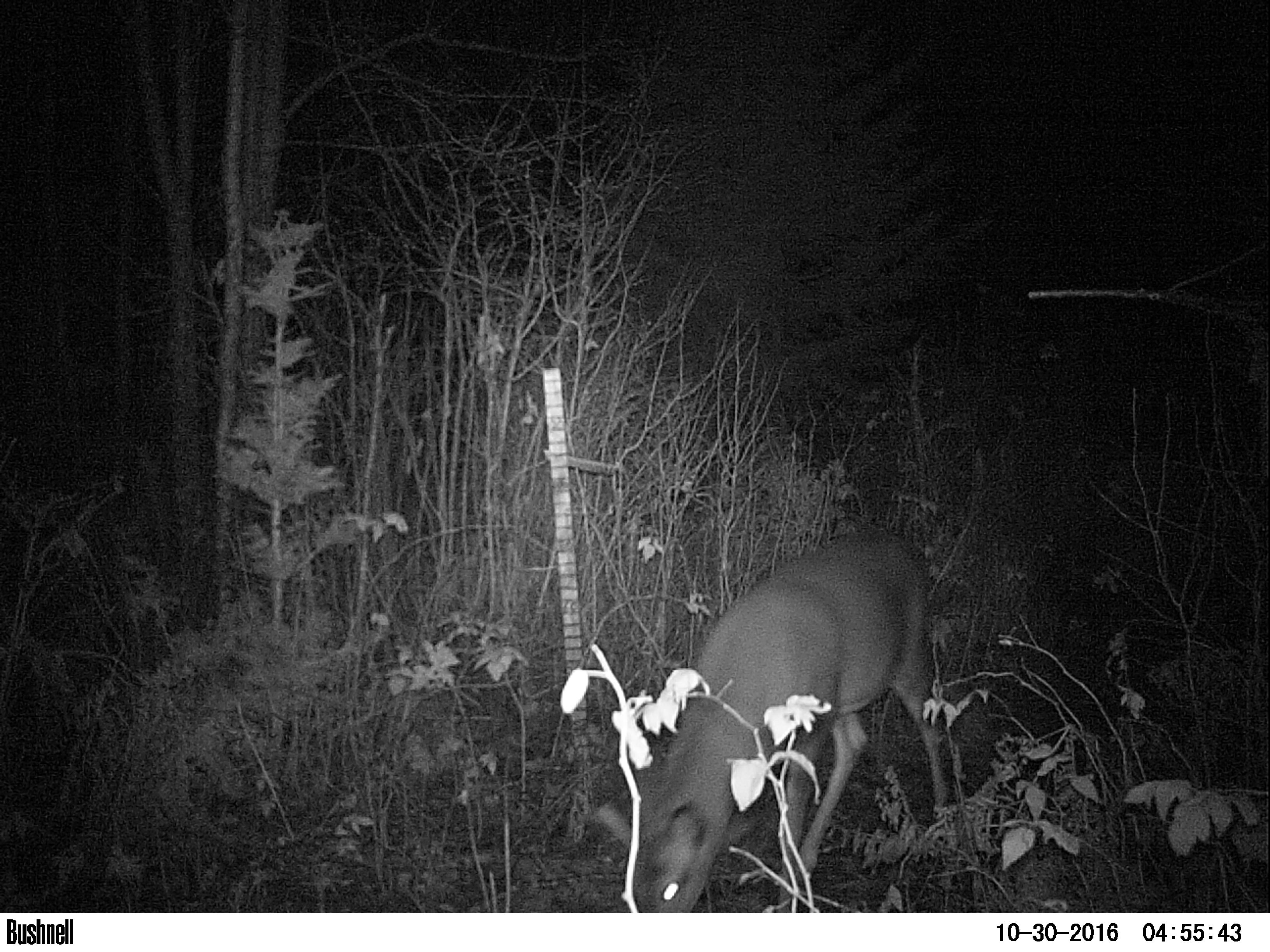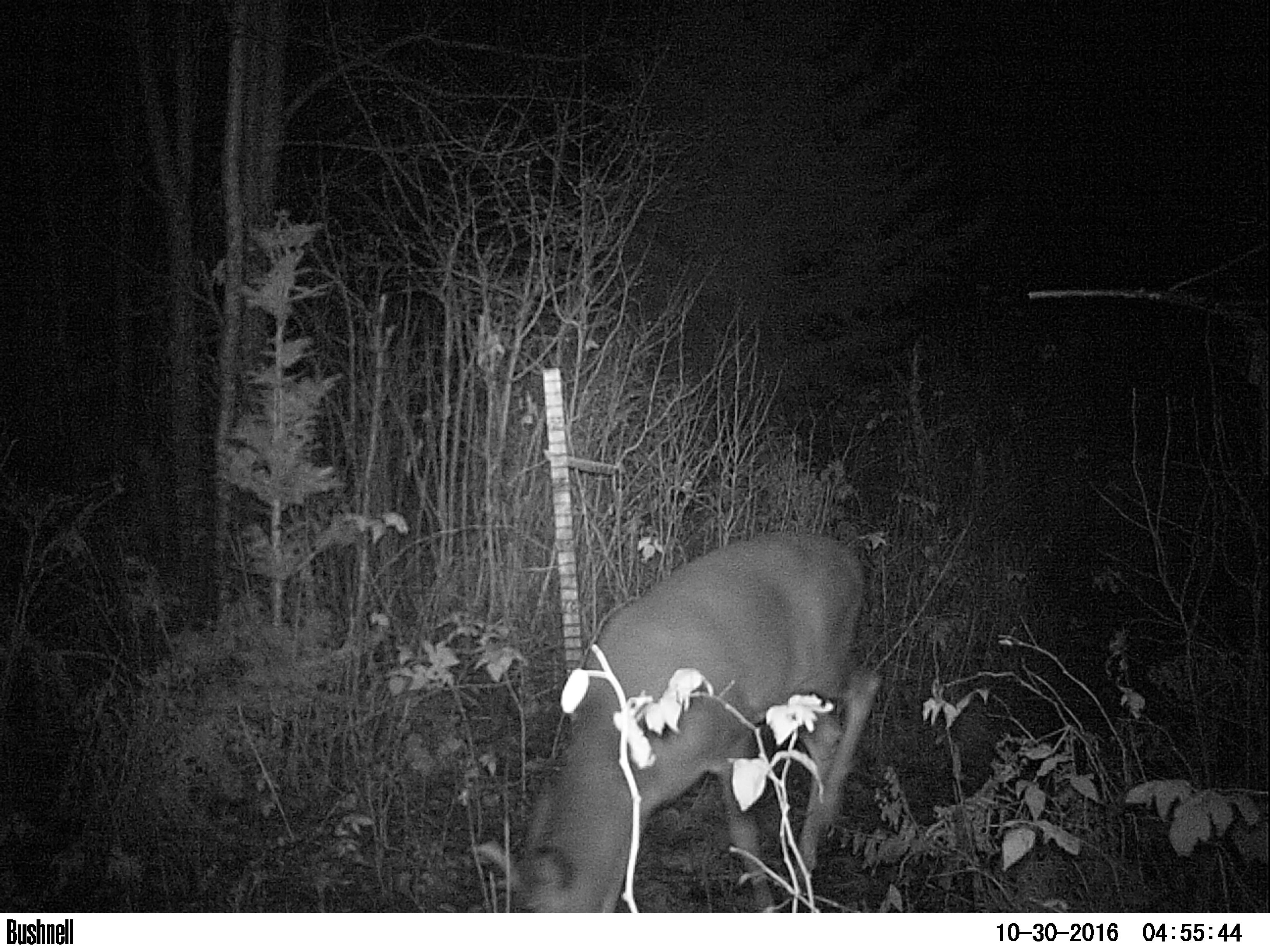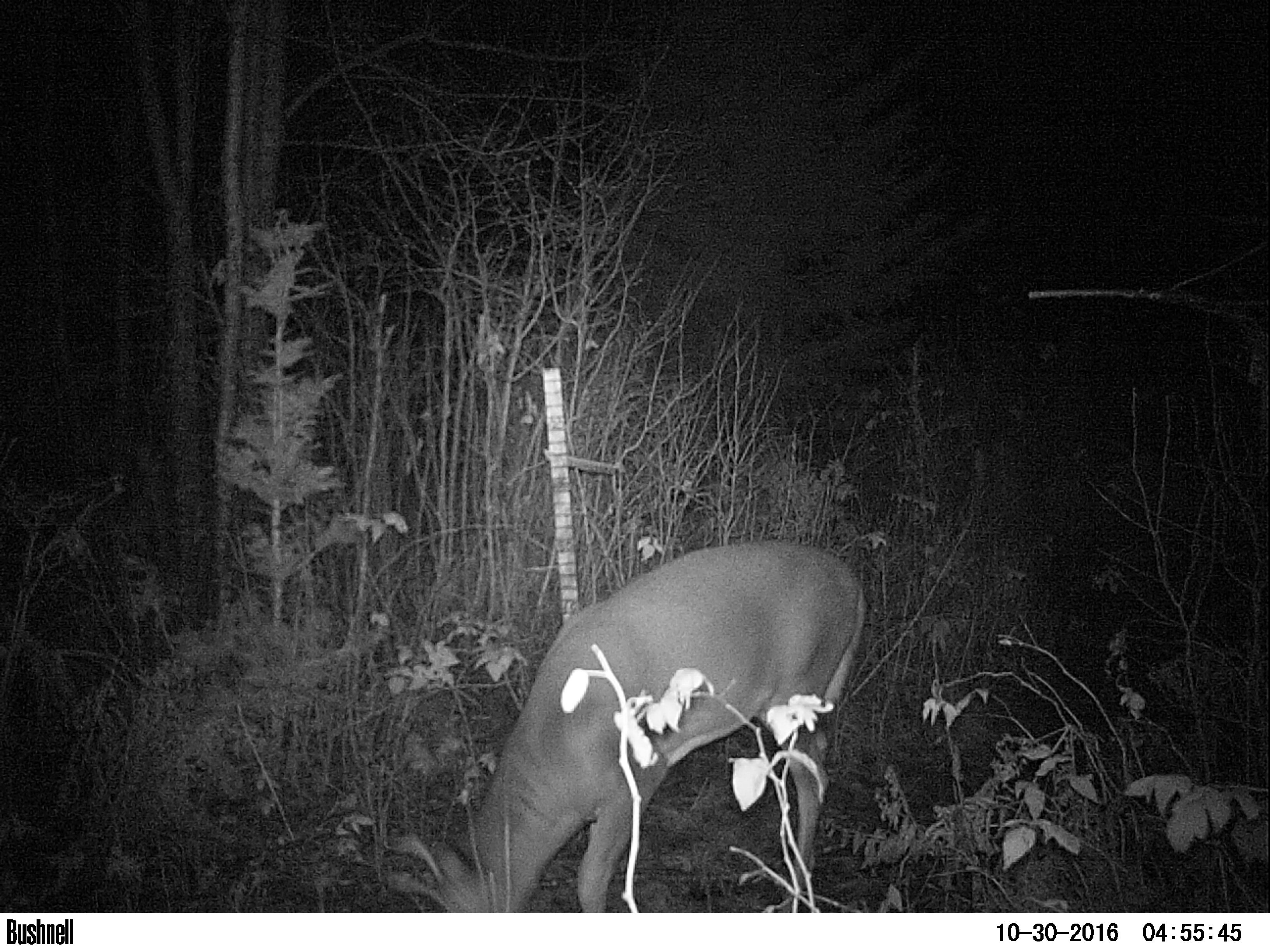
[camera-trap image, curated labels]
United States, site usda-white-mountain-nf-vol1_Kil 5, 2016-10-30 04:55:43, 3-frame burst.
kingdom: Animalia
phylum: Chordata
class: Mammalia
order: Artiodactyla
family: Cervidae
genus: Odocoileus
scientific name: Odocoileus virginianus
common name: white-tailed deer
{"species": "white-tailed deer (Odocoileus virginianus)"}